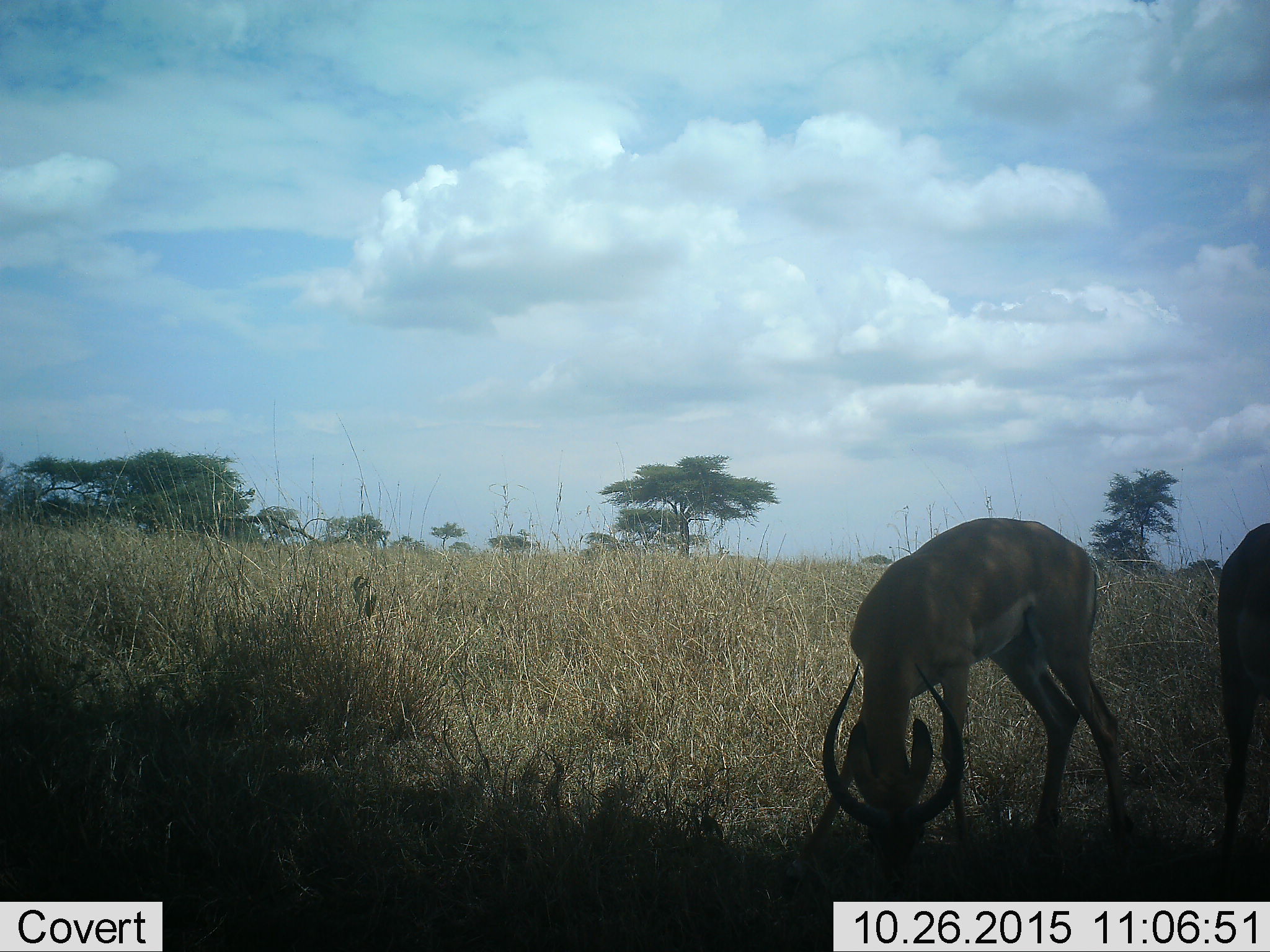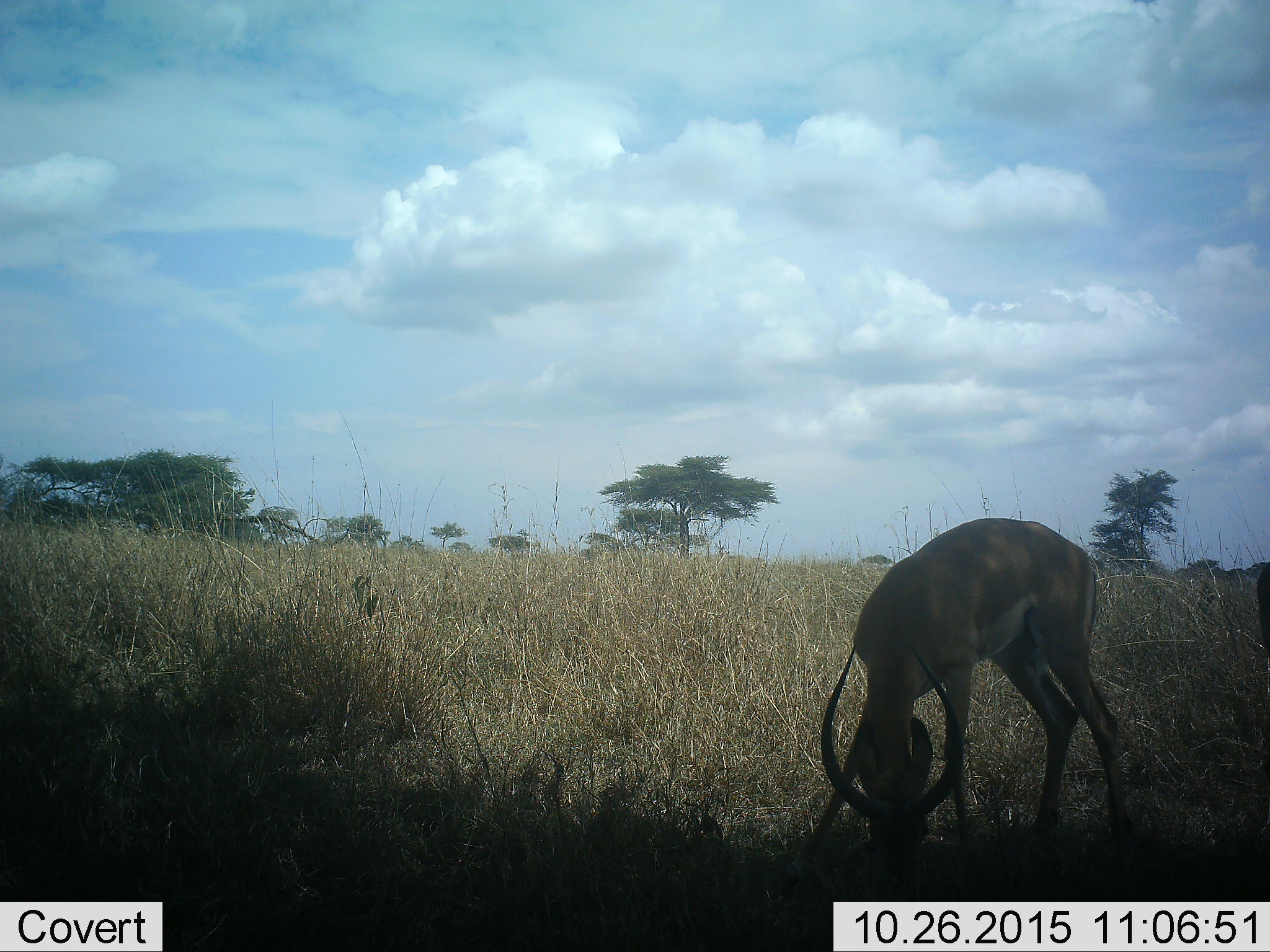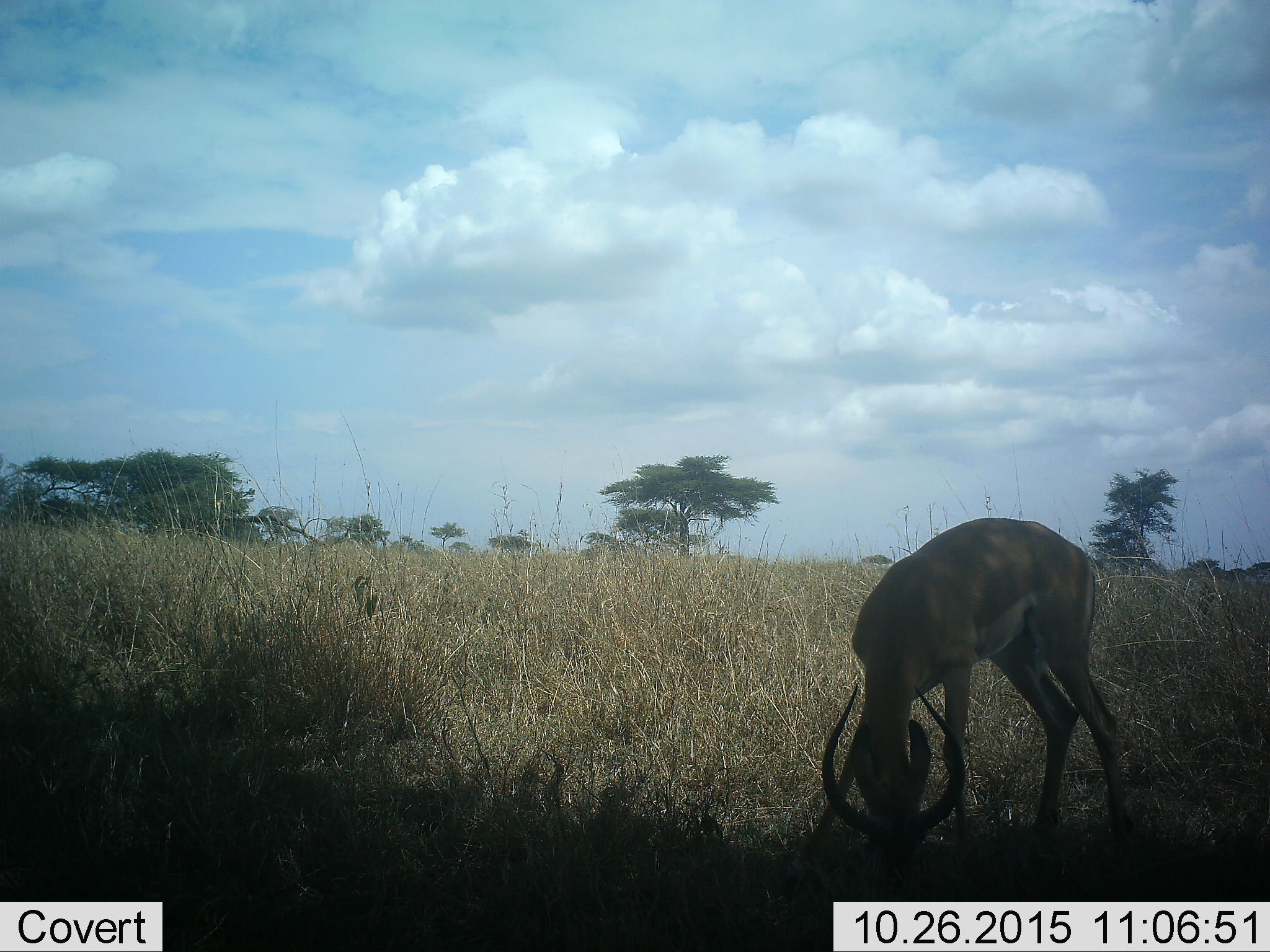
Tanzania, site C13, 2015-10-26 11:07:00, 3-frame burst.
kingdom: Animalia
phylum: Chordata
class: Mammalia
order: Artiodactyla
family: Bovidae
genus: Aepyceros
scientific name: Aepyceros melampus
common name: impala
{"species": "impala (Aepyceros melampus)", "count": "2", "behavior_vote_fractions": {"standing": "29%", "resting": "0%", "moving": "14%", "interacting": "0%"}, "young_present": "0%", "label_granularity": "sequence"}